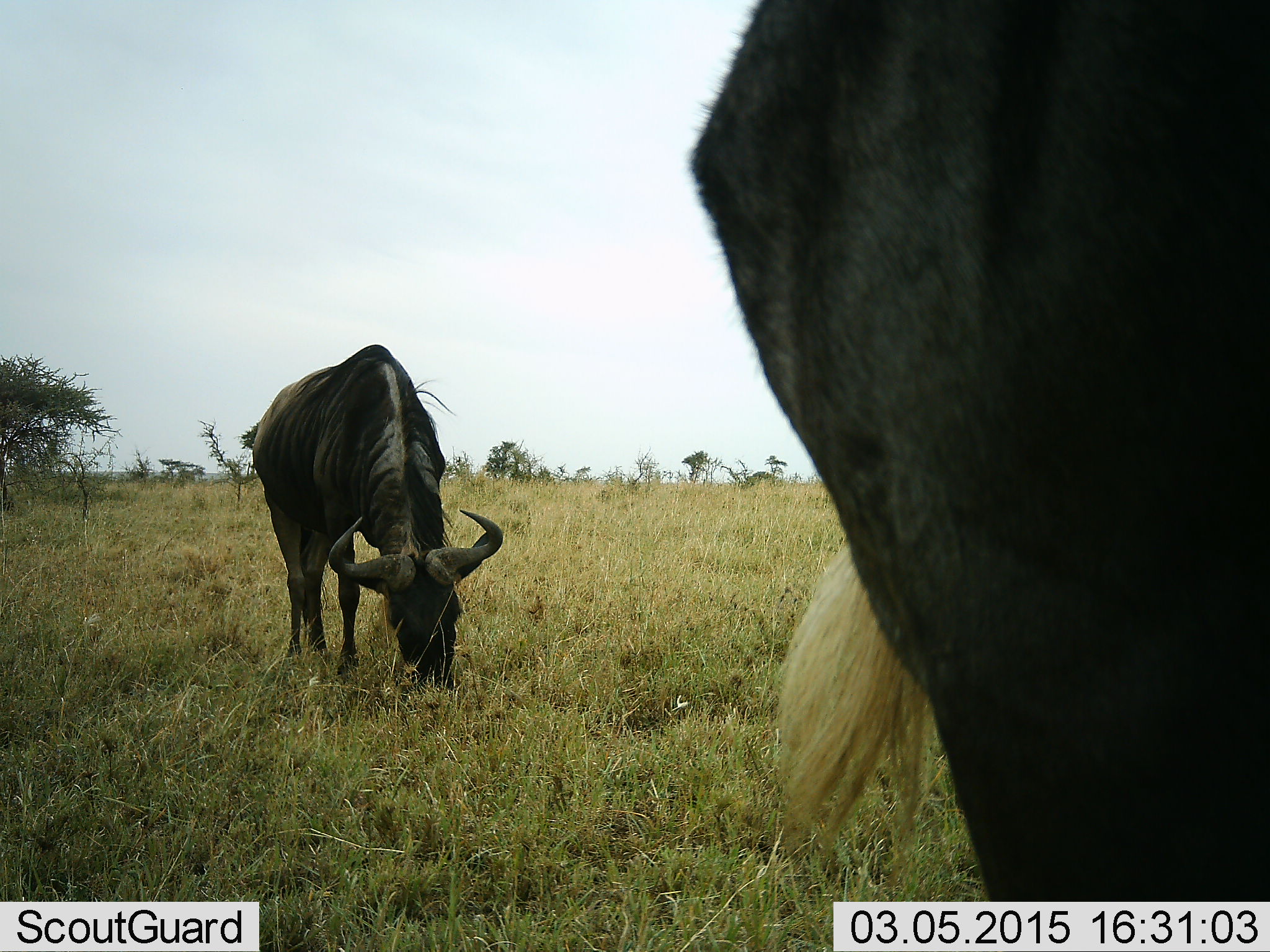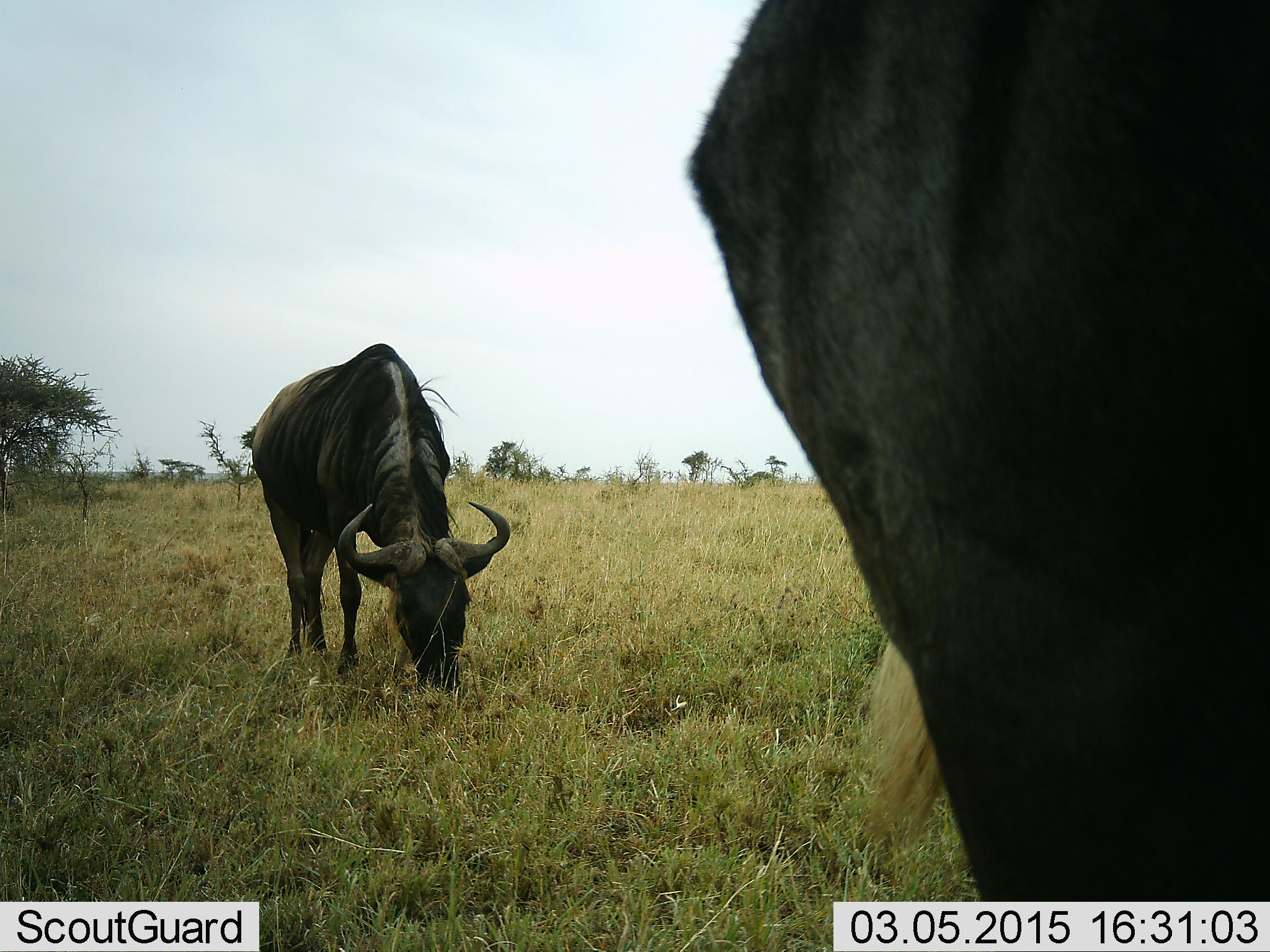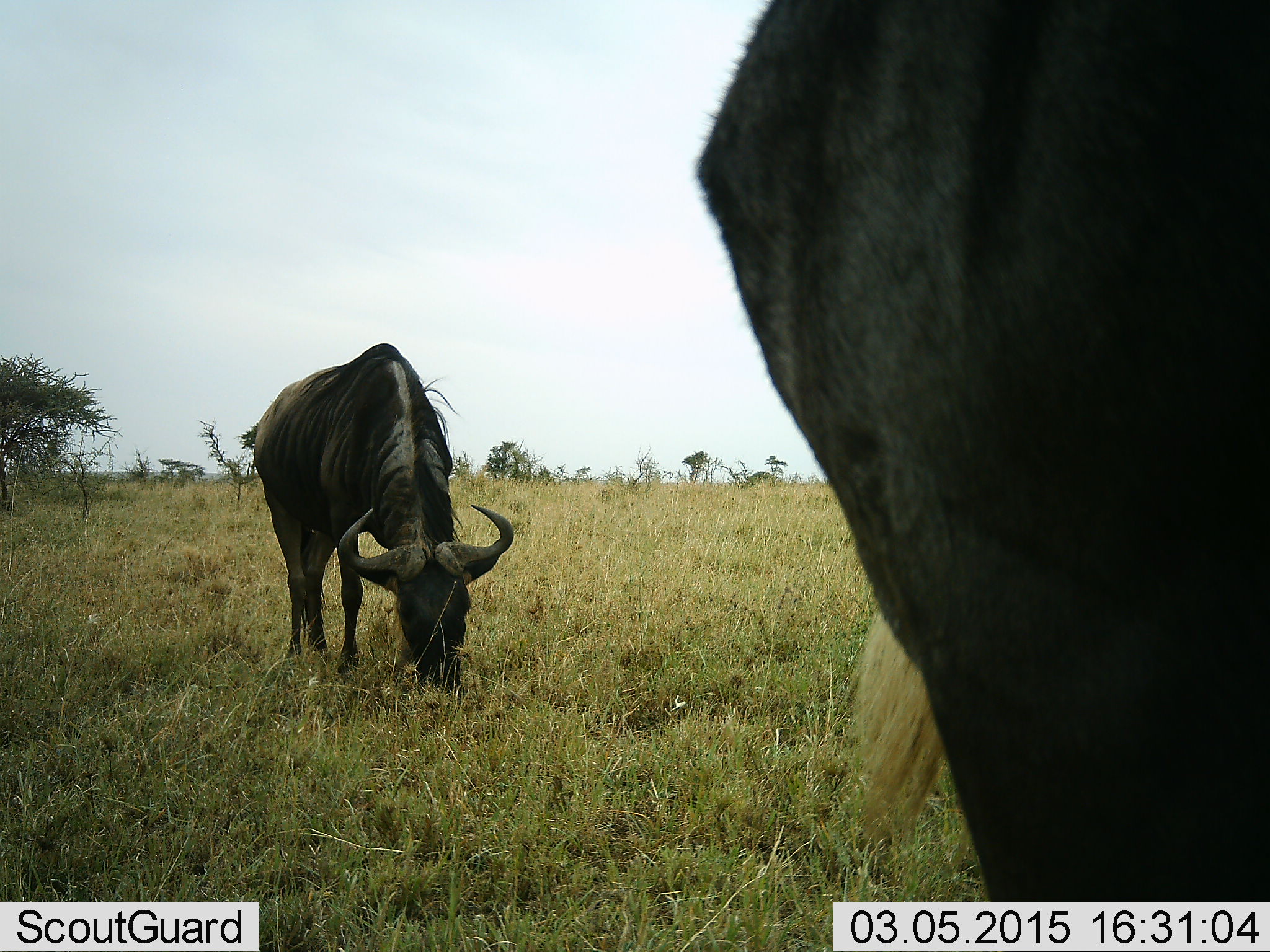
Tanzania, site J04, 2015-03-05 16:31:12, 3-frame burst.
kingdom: Animalia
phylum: Chordata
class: Mammalia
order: Artiodactyla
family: Bovidae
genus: Connochaetes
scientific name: Connochaetes taurinus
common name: blue wildebeest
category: wildebeest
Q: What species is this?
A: Wildebeest (blue wildebeest) (Connochaetes taurinus).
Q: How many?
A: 2.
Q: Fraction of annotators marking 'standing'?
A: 40%.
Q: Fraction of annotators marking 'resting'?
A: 0%.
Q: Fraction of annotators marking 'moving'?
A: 0%.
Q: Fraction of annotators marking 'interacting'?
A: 0%.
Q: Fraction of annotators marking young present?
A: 0%.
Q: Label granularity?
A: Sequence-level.